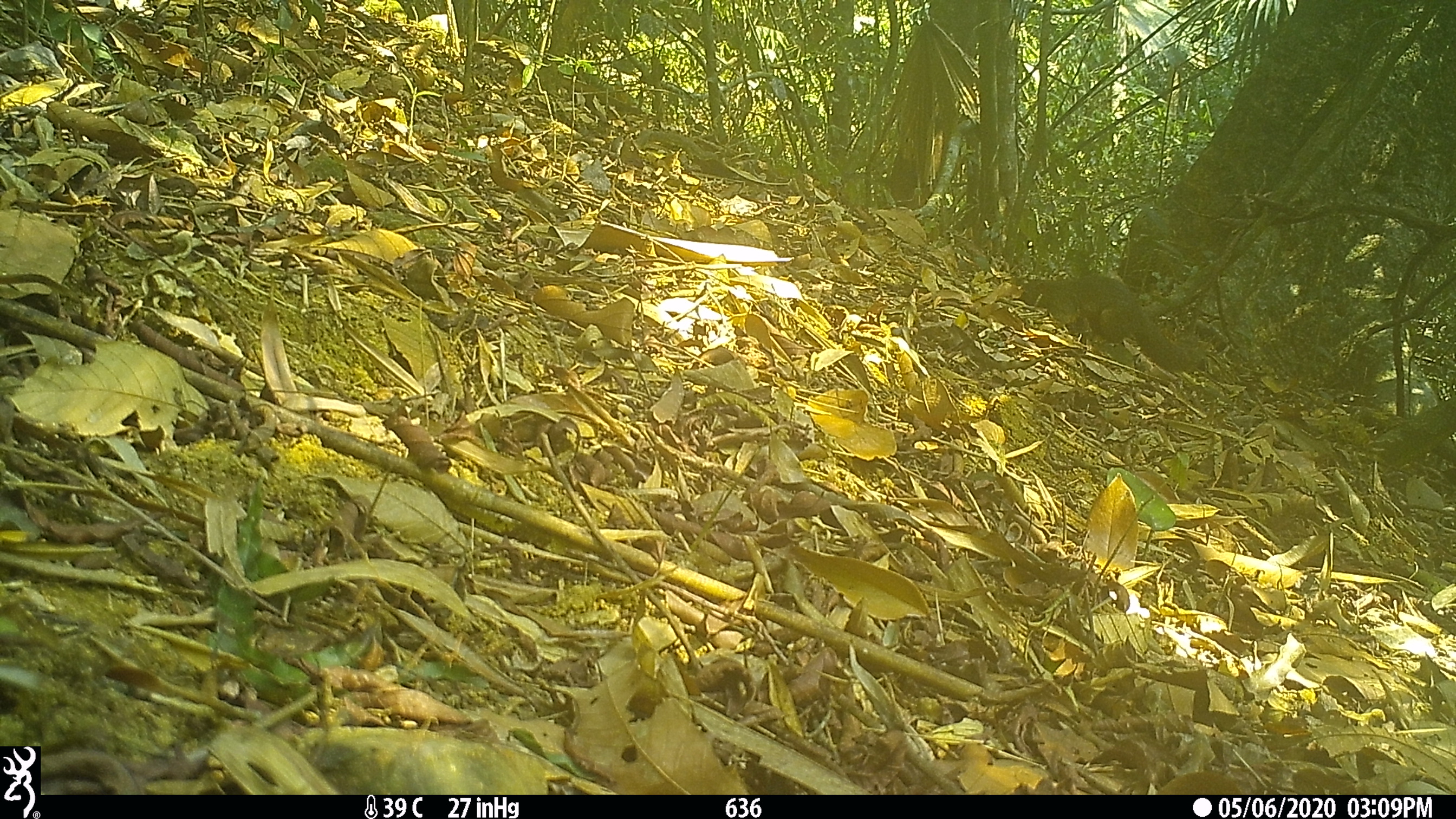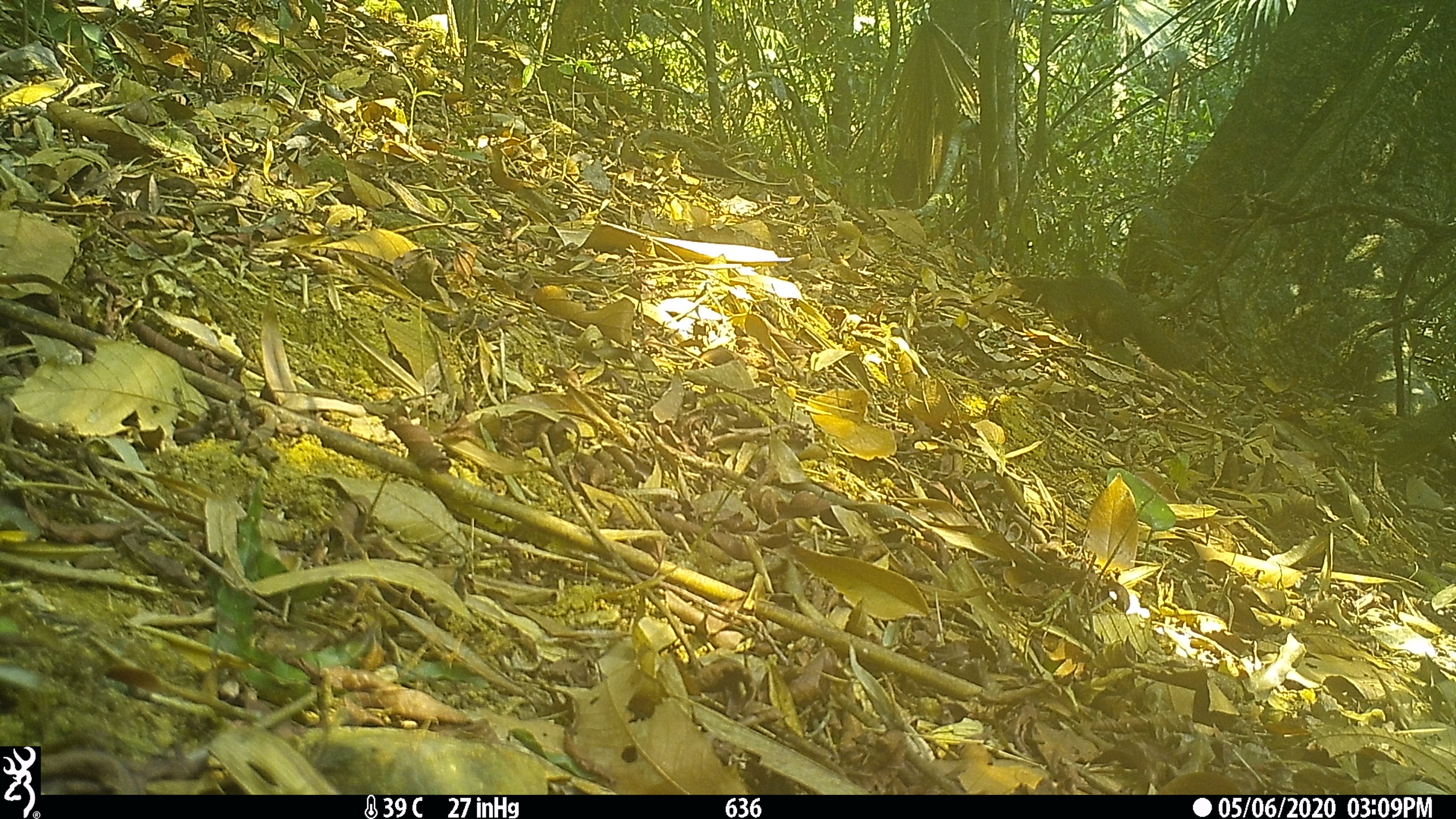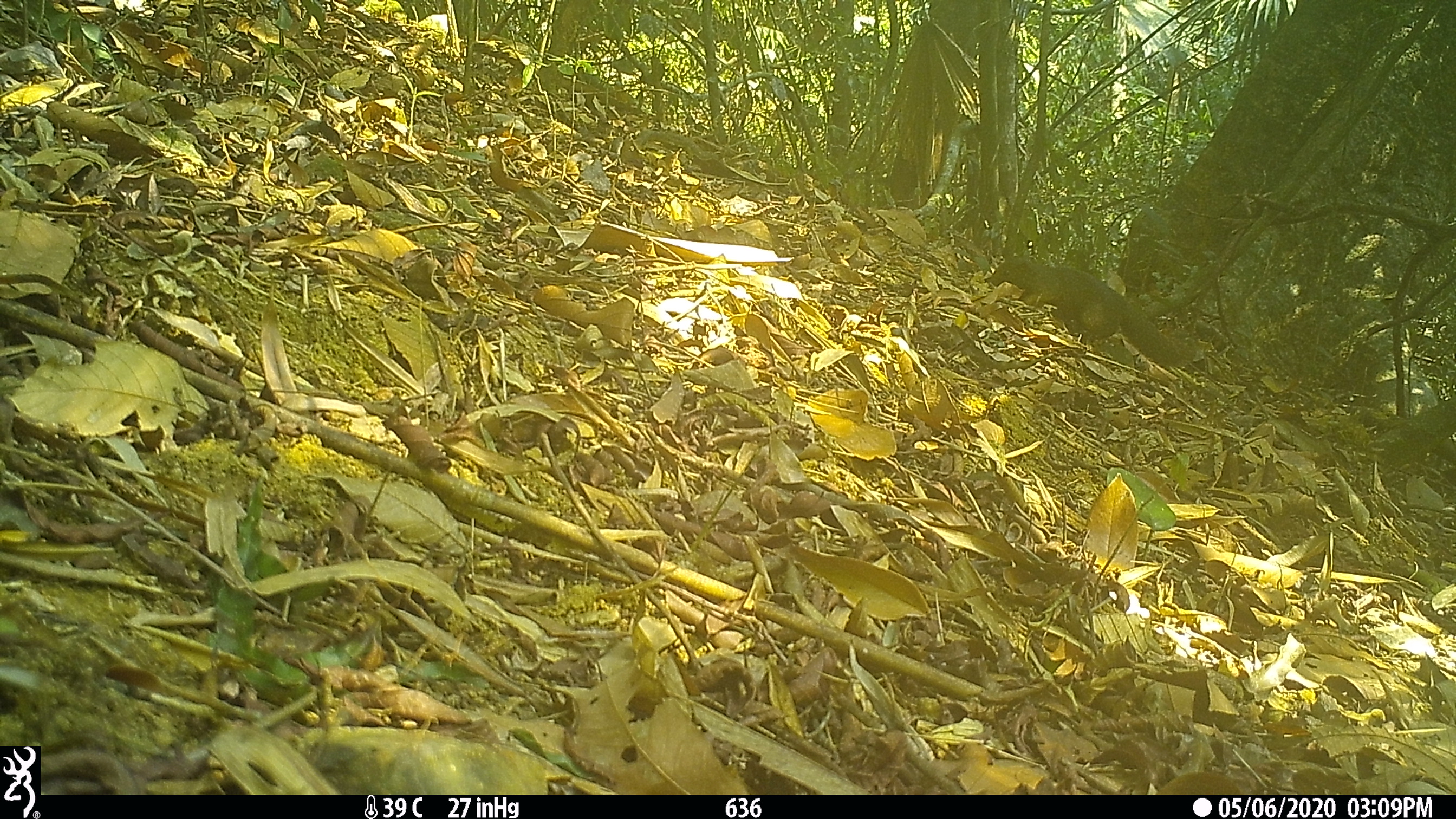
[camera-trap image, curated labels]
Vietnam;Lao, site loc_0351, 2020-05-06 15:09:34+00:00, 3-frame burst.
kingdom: Animalia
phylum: Chordata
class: Mammalia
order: Rodentia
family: Sciuridae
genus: Callosciurus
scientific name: Callosciurus erythraeus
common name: pallas's squirrel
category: pallass squirrel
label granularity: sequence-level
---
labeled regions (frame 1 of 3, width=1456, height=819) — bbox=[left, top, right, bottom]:
pallass squirrel: bbox=[1018, 276, 1193, 374]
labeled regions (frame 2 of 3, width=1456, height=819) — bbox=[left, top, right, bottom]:
pallass squirrel: bbox=[1007, 275, 1201, 371]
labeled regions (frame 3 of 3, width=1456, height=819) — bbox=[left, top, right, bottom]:
pallass squirrel: bbox=[985, 250, 1183, 367]; bbox=[437, 128, 439, 130]